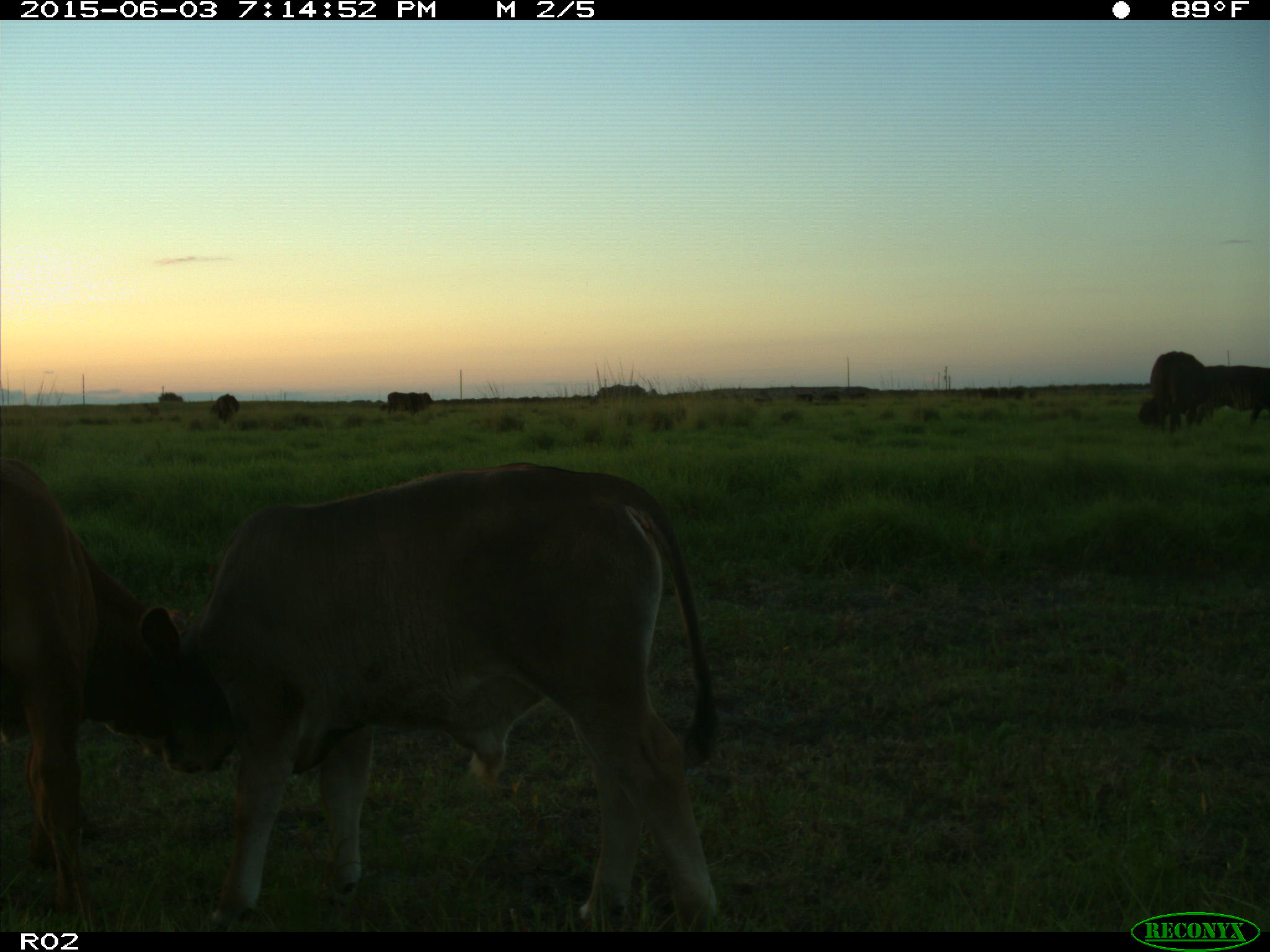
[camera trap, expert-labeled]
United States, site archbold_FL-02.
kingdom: Animalia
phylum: Chordata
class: Mammalia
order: Artiodactyla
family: Bovidae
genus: Bos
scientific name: Bos taurus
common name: domestic cow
Bos taurus (domestic cow).